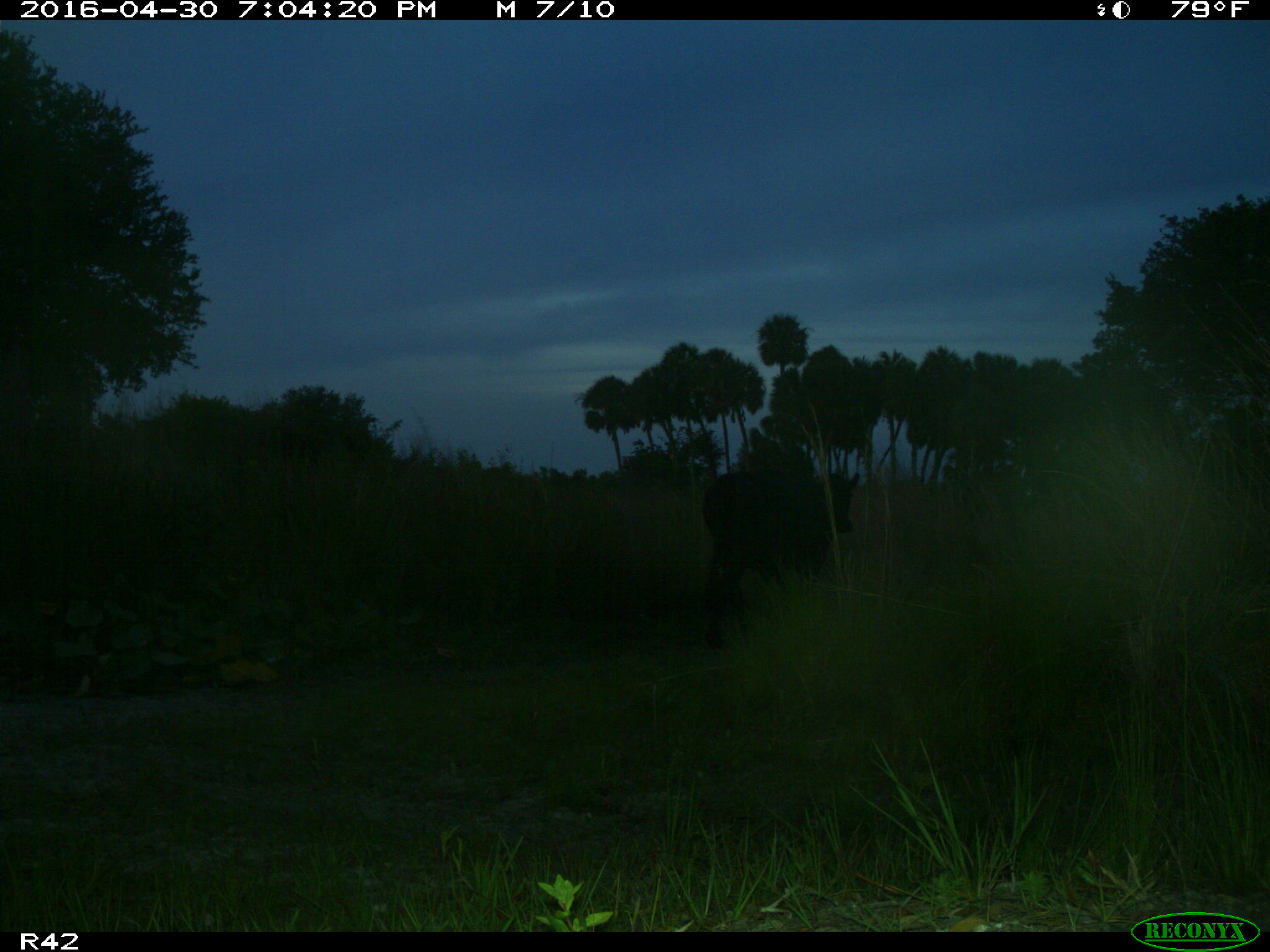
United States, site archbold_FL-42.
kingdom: Animalia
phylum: Chordata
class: Mammalia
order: Artiodactyla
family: Bovidae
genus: Bos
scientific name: Bos taurus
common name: domestic cow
Bos taurus (domestic cow).